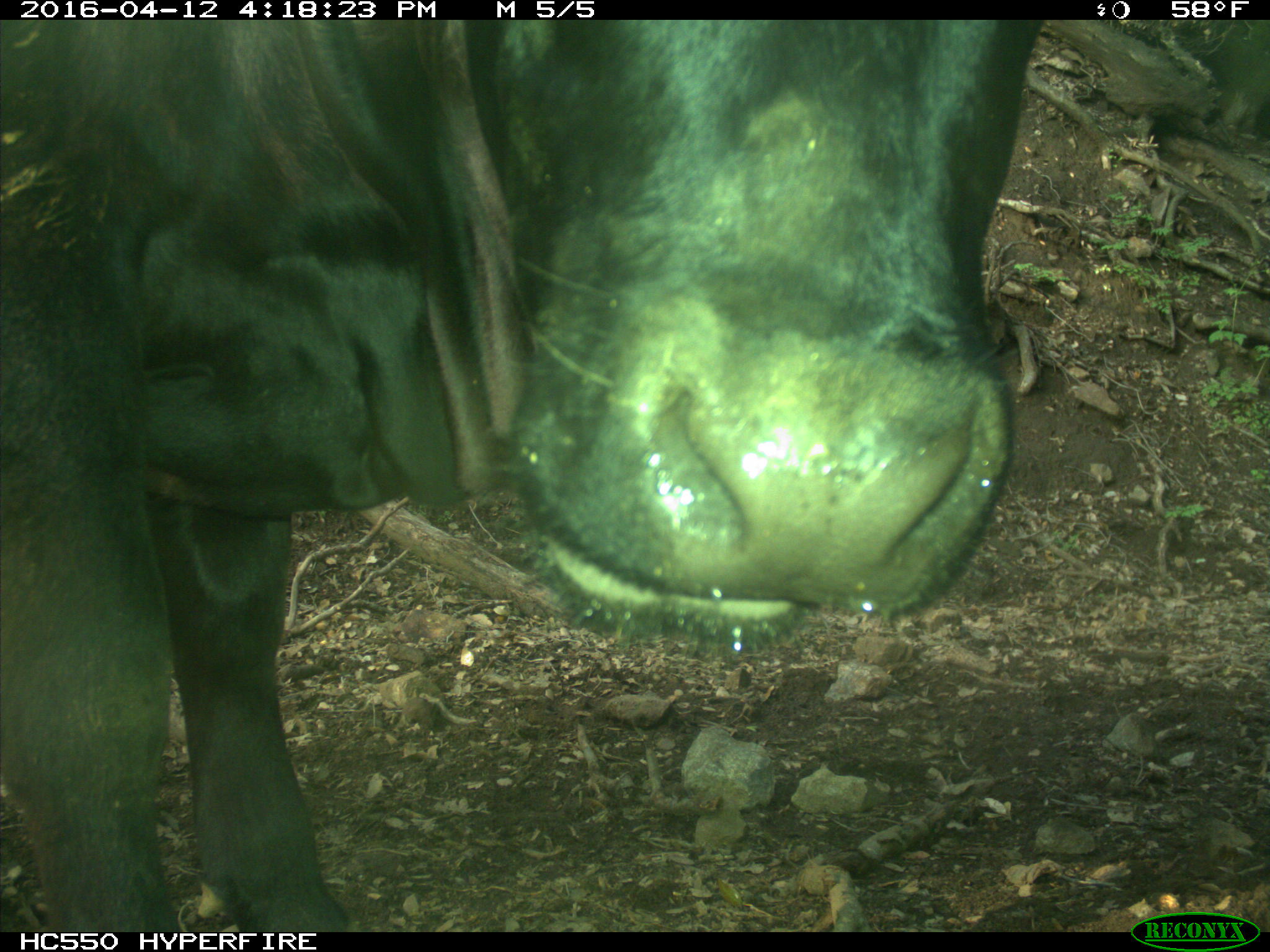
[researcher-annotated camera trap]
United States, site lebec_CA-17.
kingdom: Animalia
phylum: Chordata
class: Mammalia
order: Artiodactyla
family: Bovidae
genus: Bos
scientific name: Bos taurus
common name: domestic cow